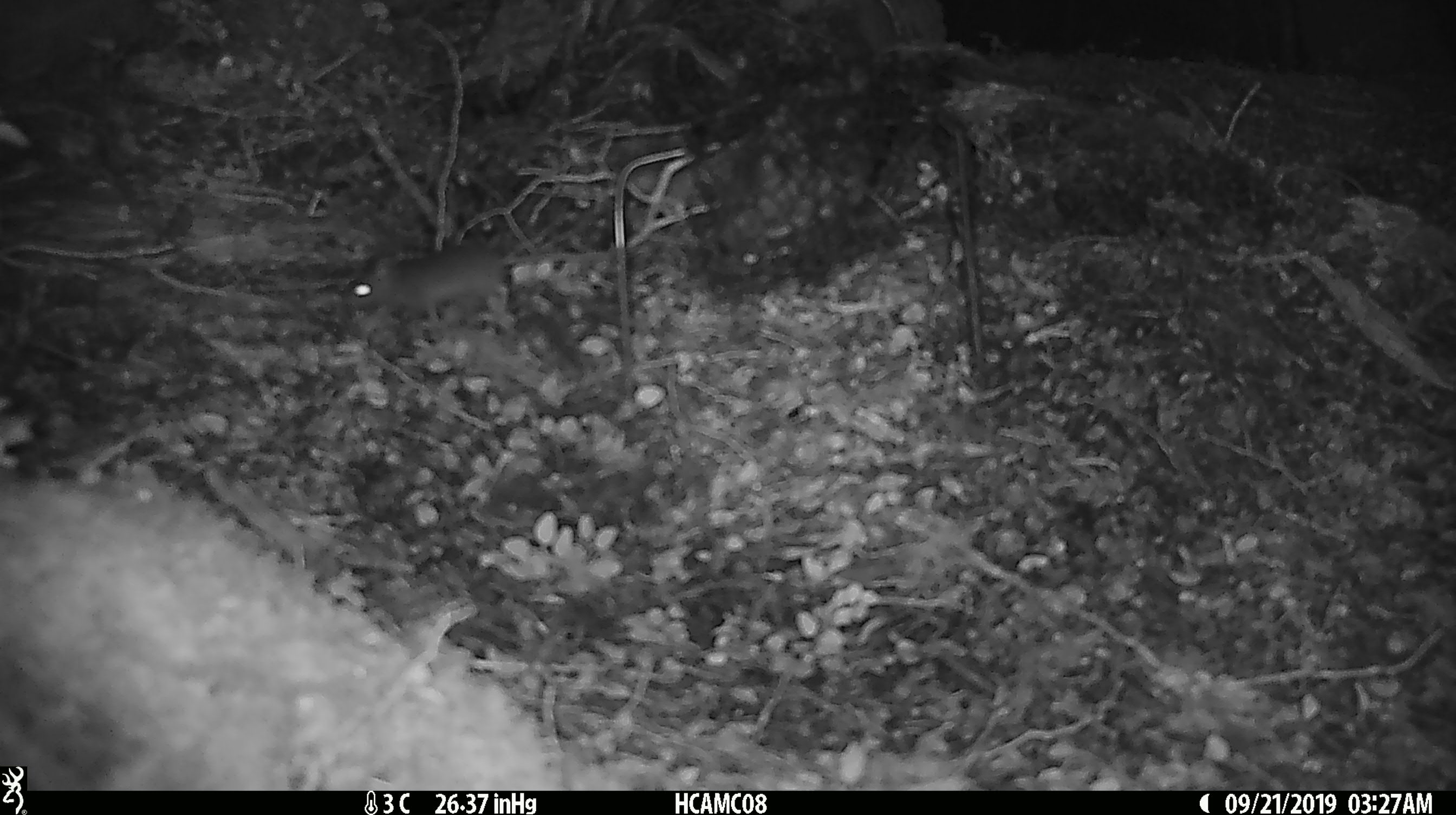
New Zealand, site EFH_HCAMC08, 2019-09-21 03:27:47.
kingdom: Animalia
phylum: Chordata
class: Mammalia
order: Rodentia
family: Muridae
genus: Mus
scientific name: Mus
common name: mouse